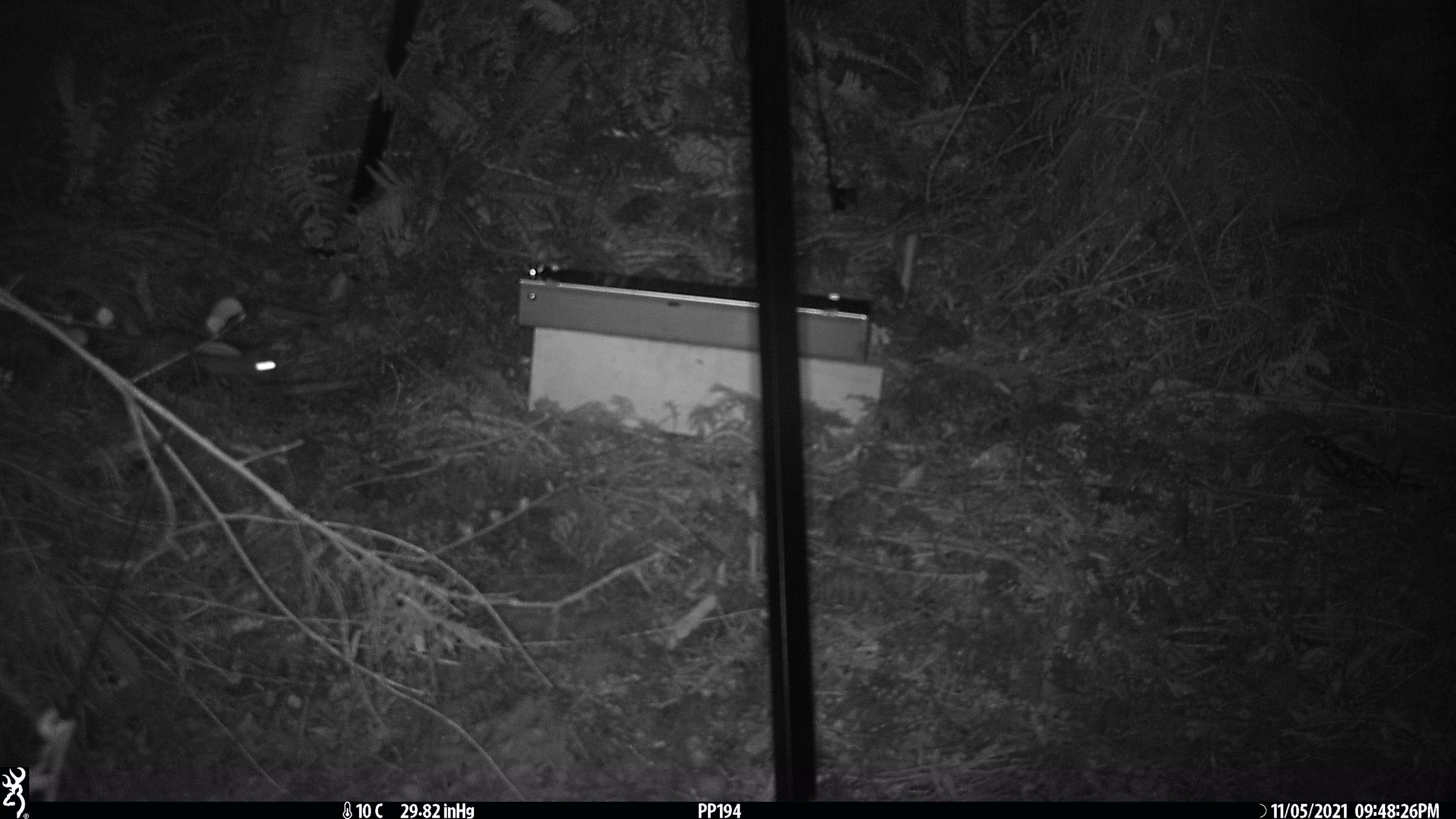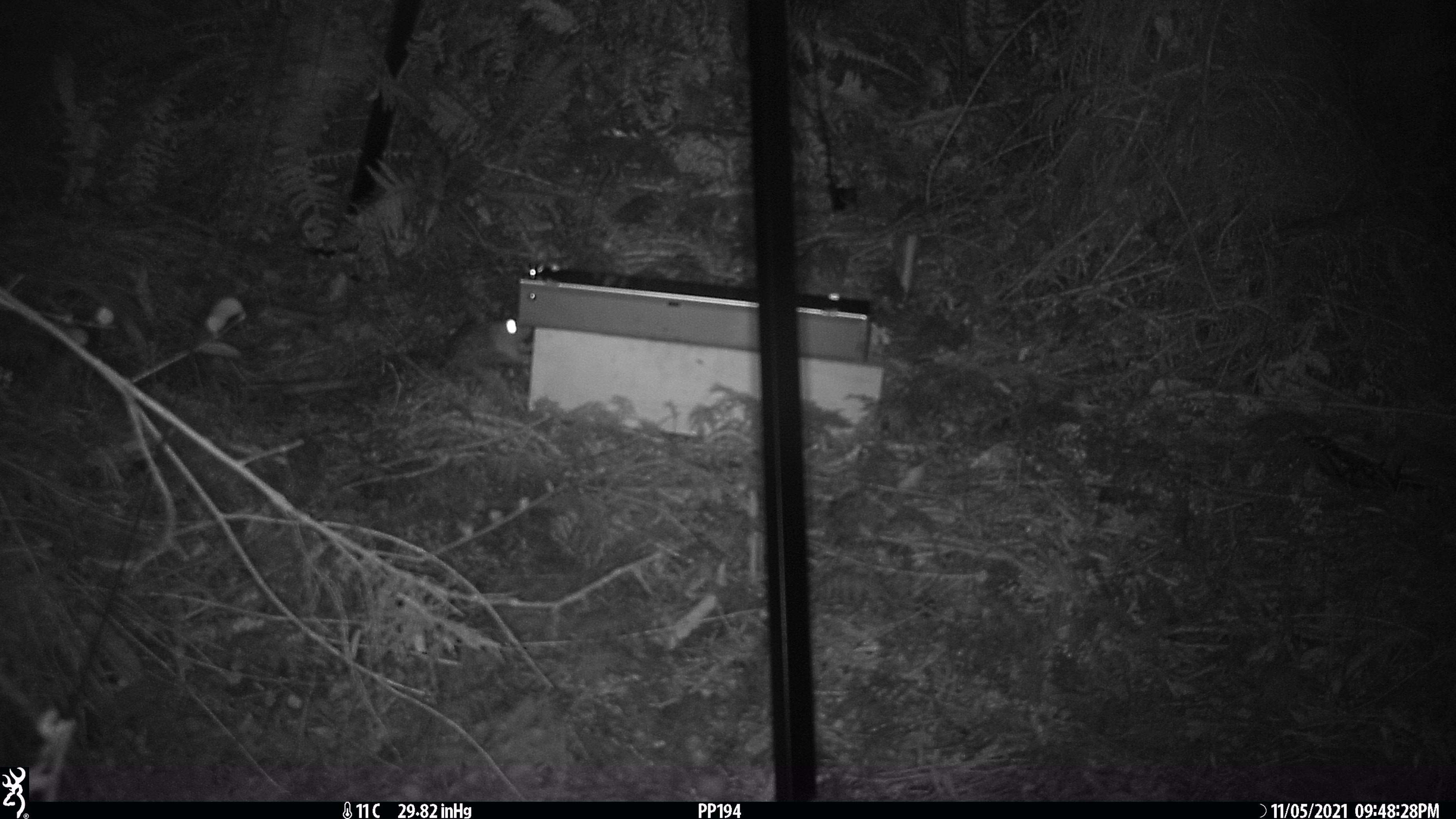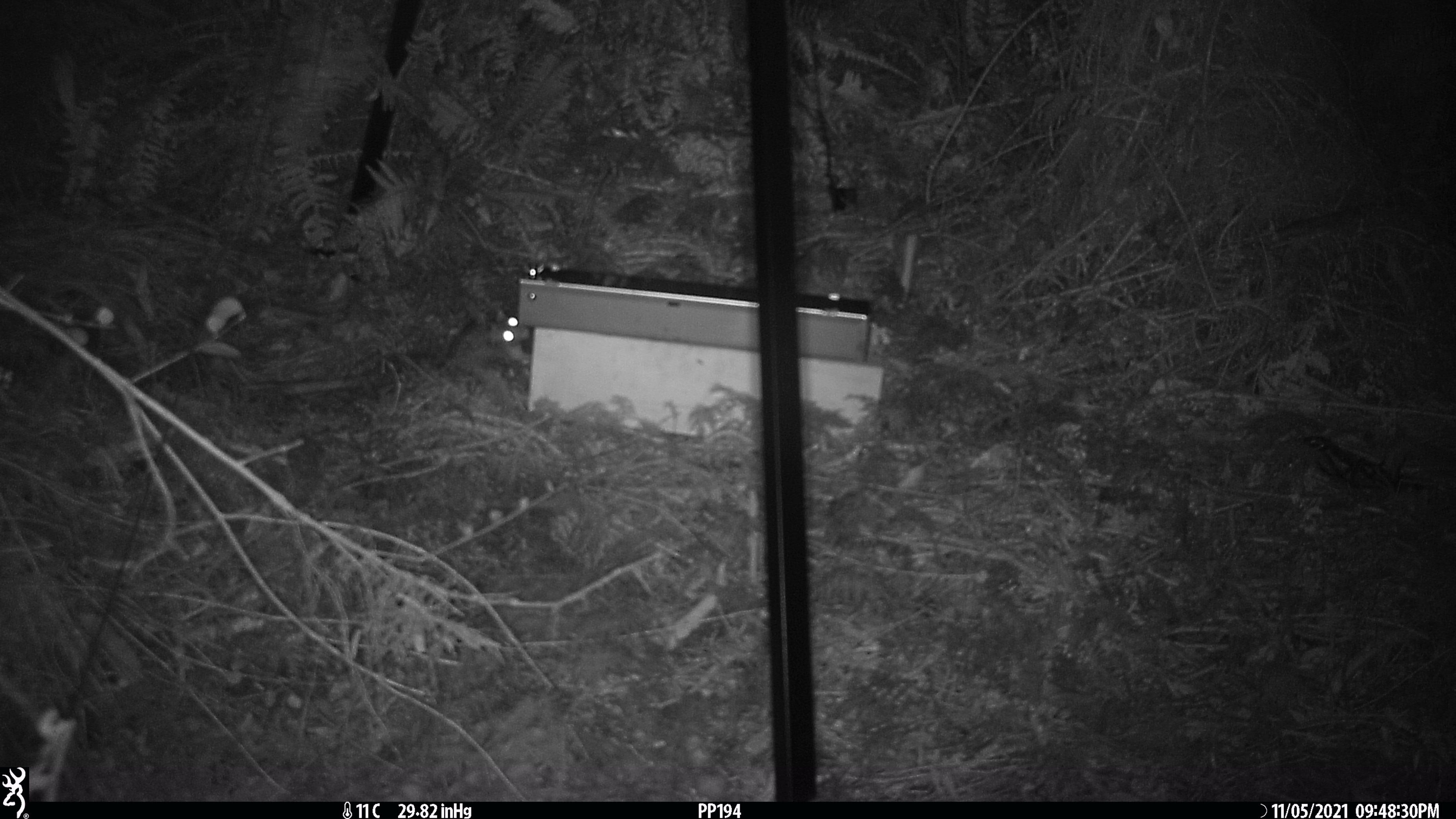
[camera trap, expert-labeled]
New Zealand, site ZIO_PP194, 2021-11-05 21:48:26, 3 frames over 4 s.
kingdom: Animalia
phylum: Chordata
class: Mammalia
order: Rodentia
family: Muridae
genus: Rattus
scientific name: Rattus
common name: rat